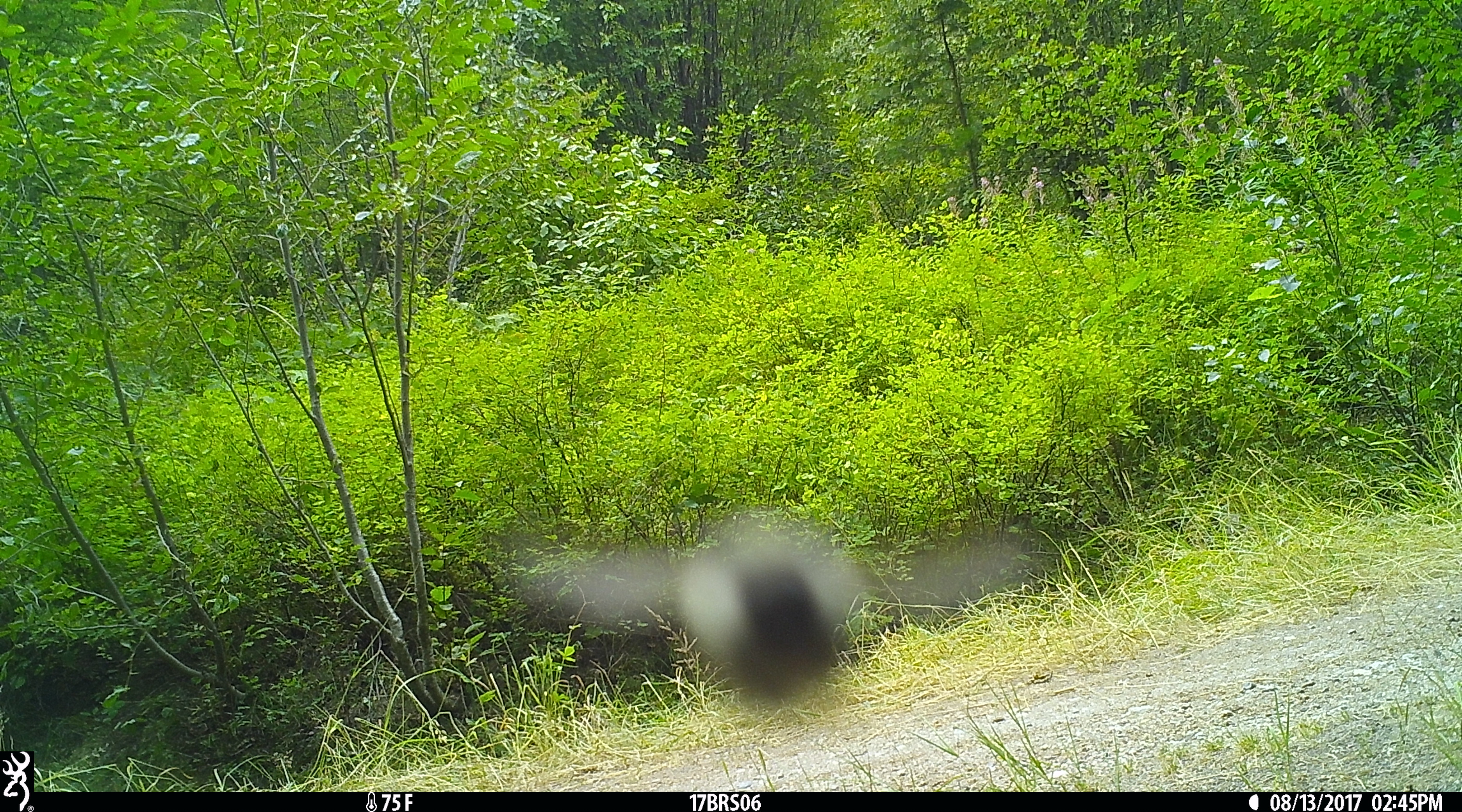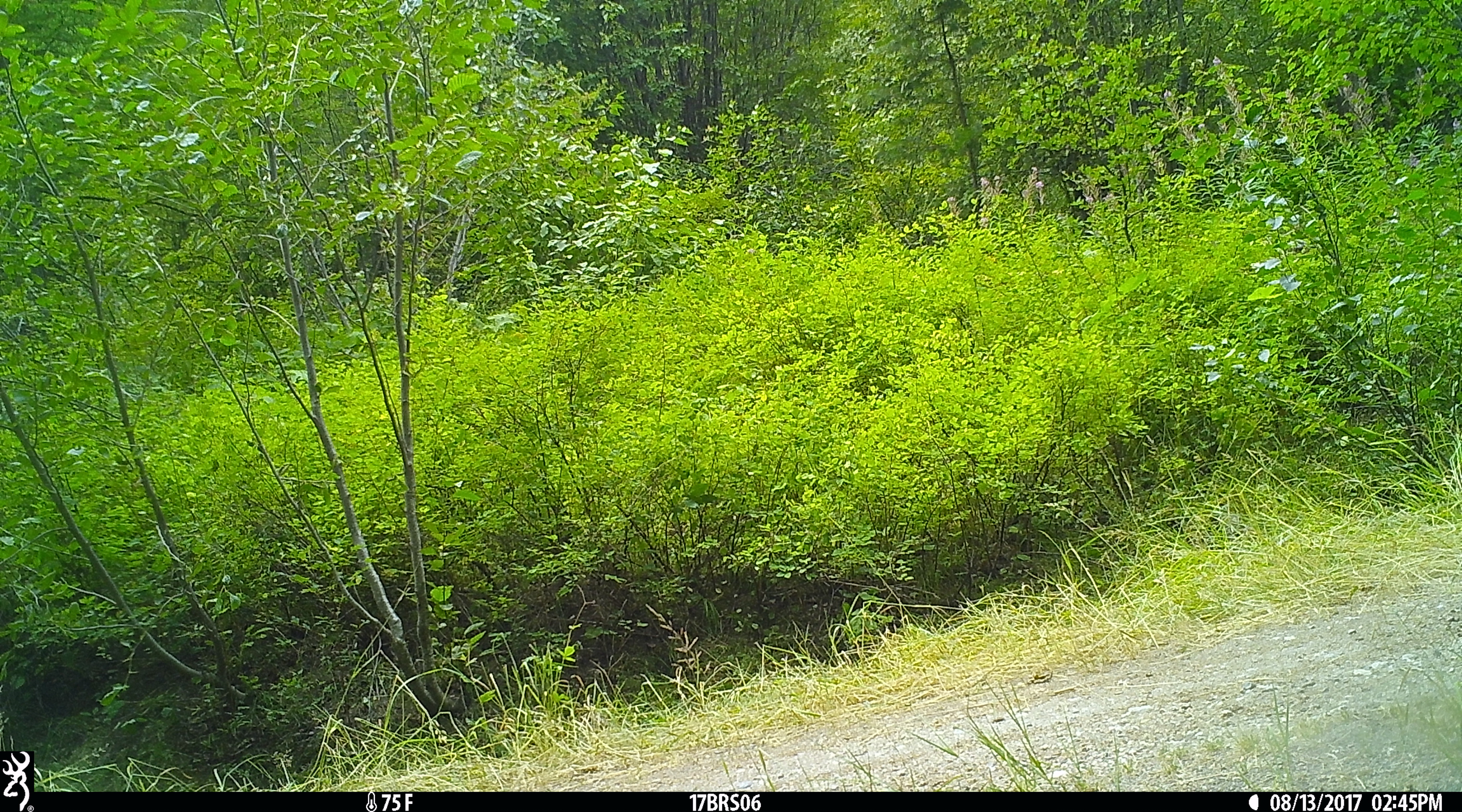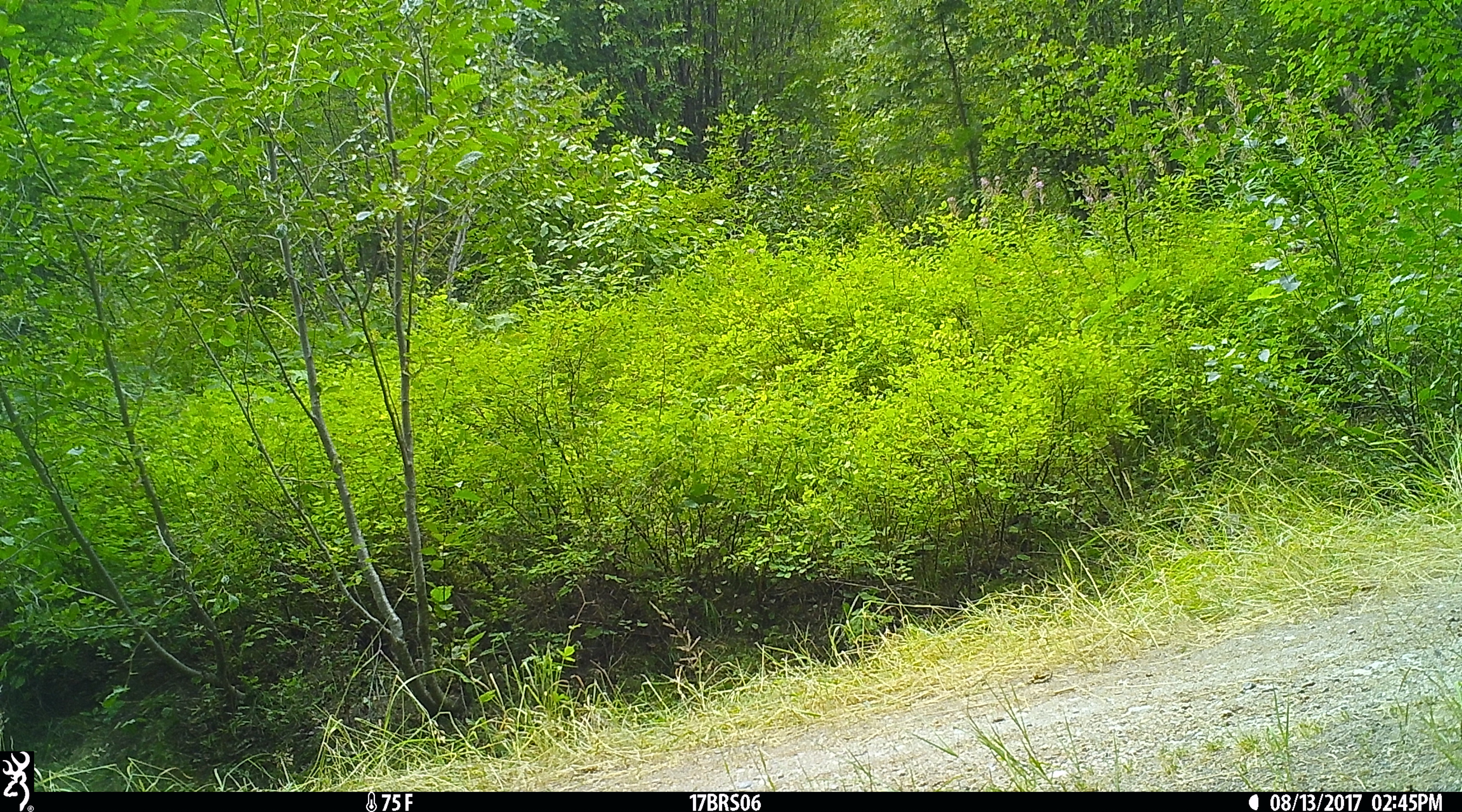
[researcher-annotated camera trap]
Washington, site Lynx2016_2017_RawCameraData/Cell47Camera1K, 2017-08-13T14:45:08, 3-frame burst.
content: unidentified animal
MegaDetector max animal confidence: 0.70